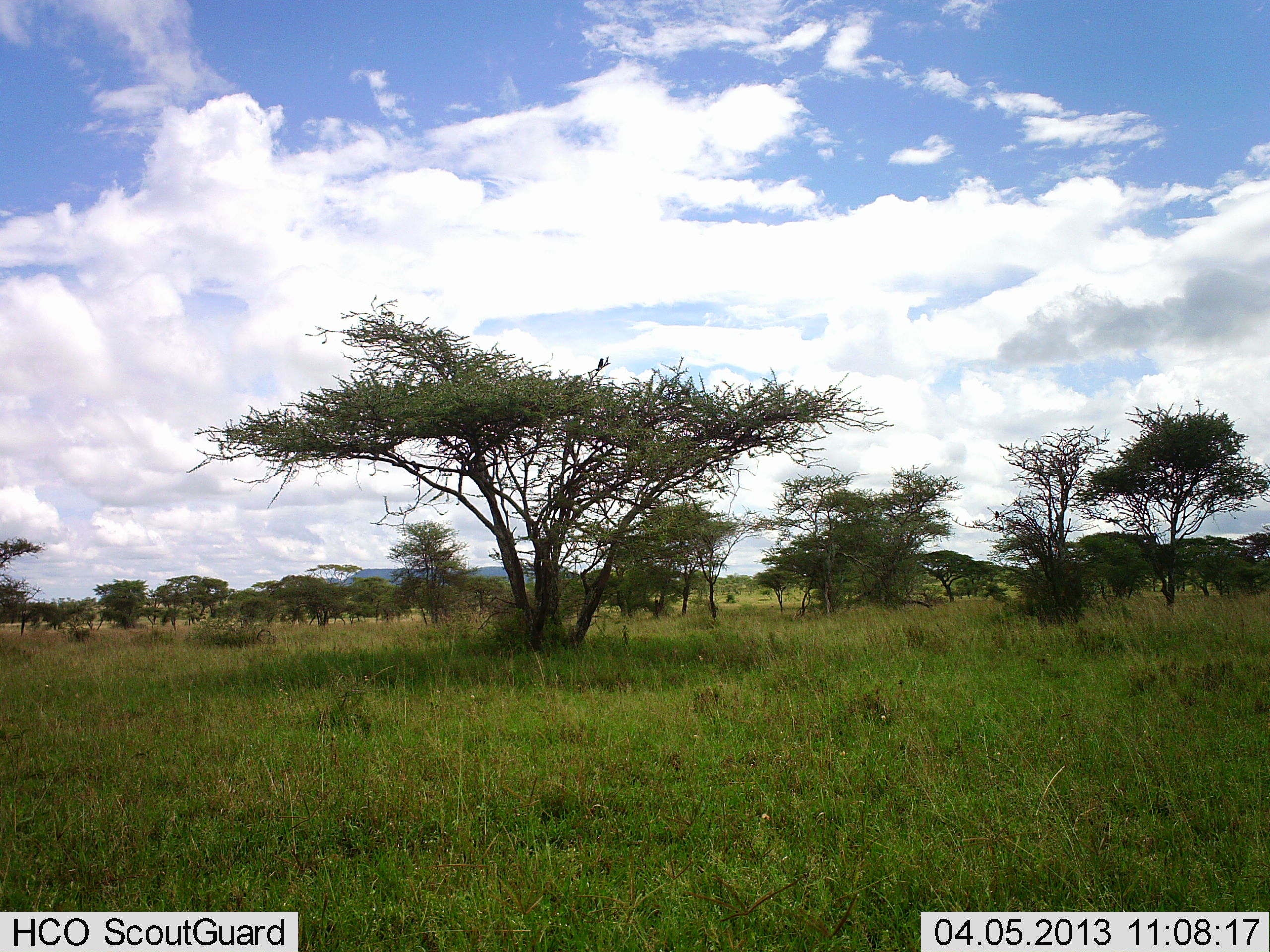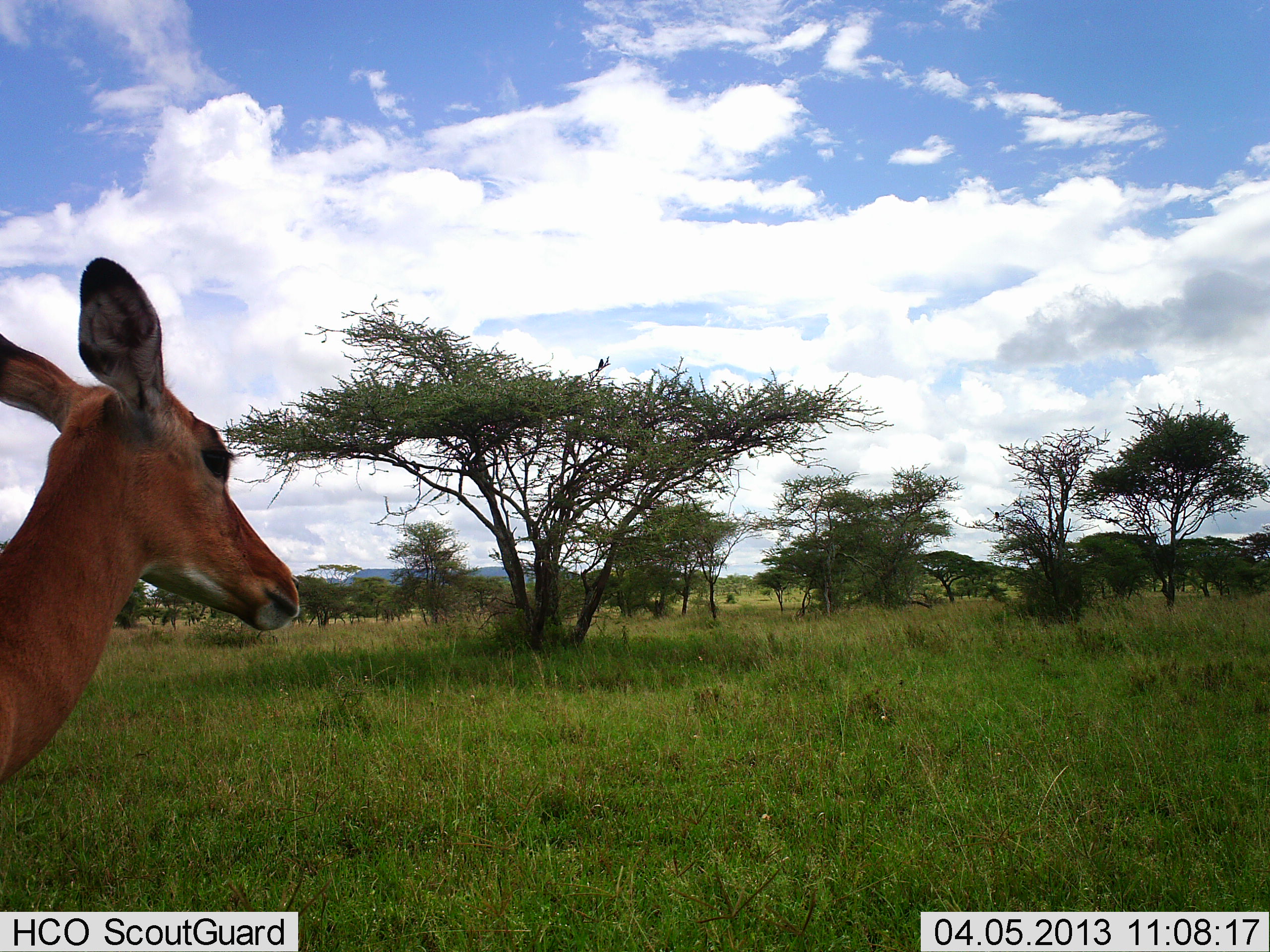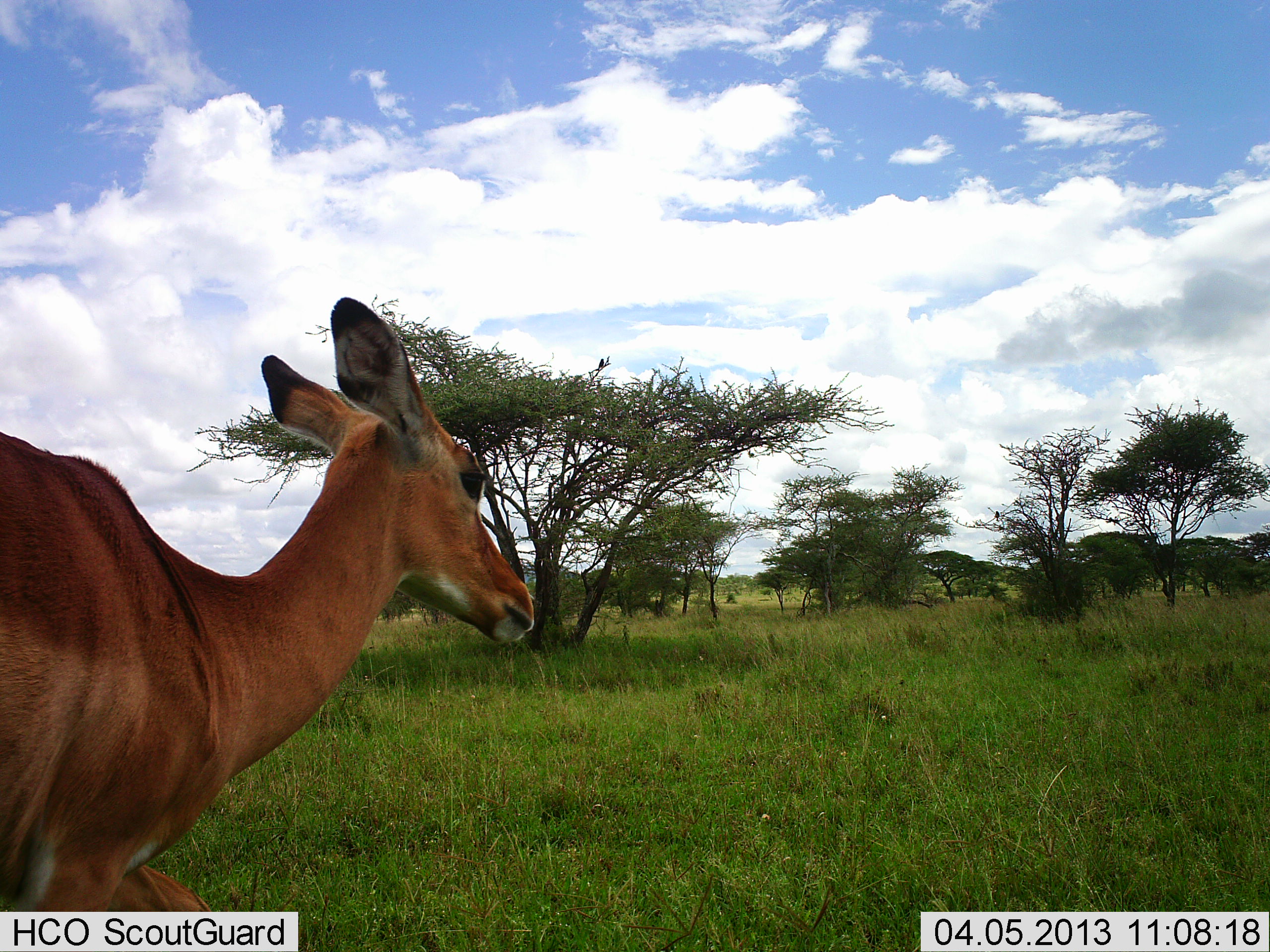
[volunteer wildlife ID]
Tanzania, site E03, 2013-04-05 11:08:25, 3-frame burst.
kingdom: Animalia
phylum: Chordata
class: Mammalia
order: Artiodactyla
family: Bovidae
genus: Aepyceros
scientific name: Aepyceros melampus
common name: impala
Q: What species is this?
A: Impala (Aepyceros melampus).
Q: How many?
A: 1.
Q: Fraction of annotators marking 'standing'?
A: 18%.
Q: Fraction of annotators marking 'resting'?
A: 0%.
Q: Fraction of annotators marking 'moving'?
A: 82%.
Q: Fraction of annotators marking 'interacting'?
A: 0%.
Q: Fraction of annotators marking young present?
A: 0%.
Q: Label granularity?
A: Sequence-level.